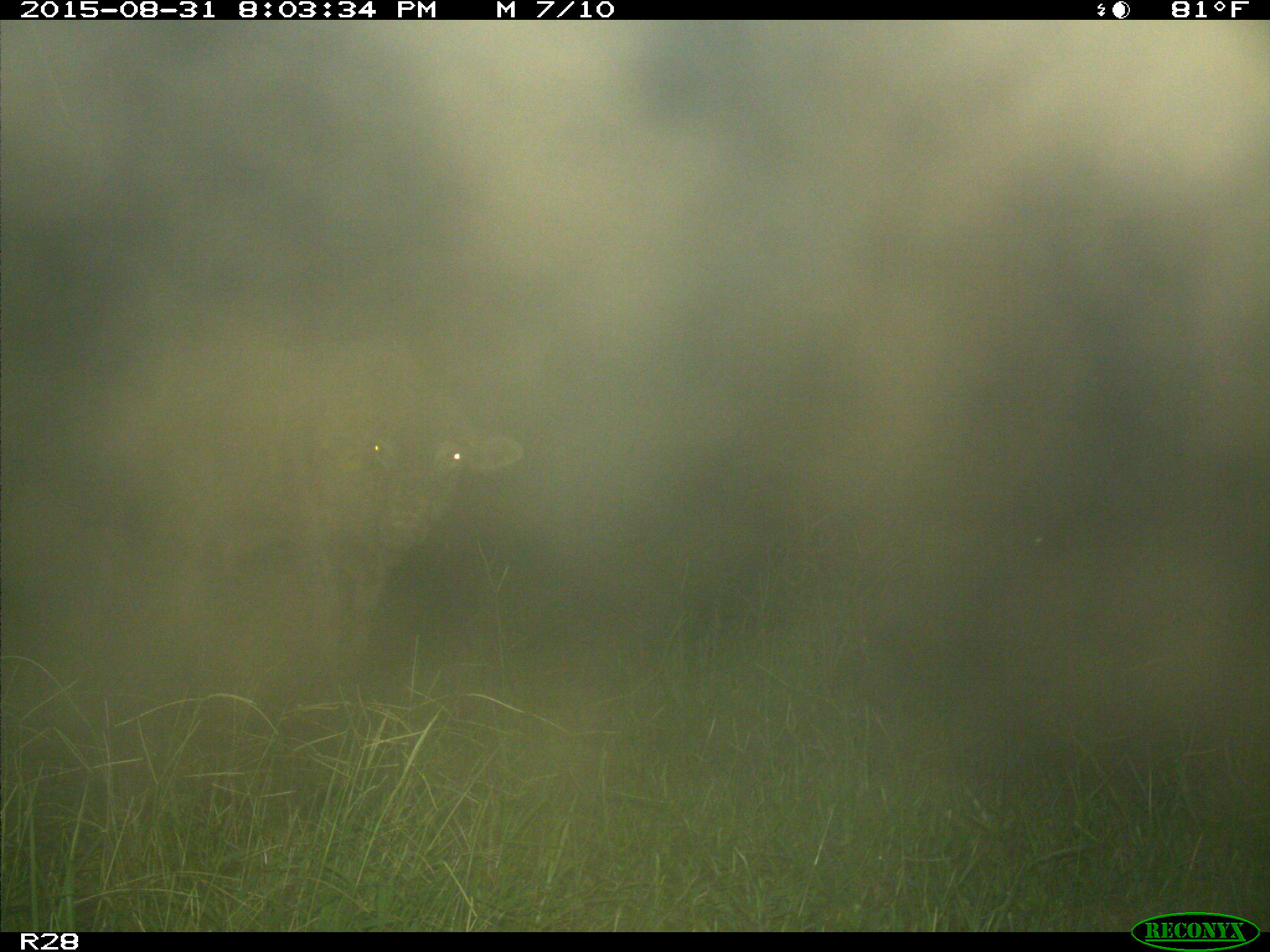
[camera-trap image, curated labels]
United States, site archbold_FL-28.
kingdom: Animalia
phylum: Chordata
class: Mammalia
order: Artiodactyla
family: Bovidae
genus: Bos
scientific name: Bos taurus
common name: domestic cow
Bos taurus (domestic cow).